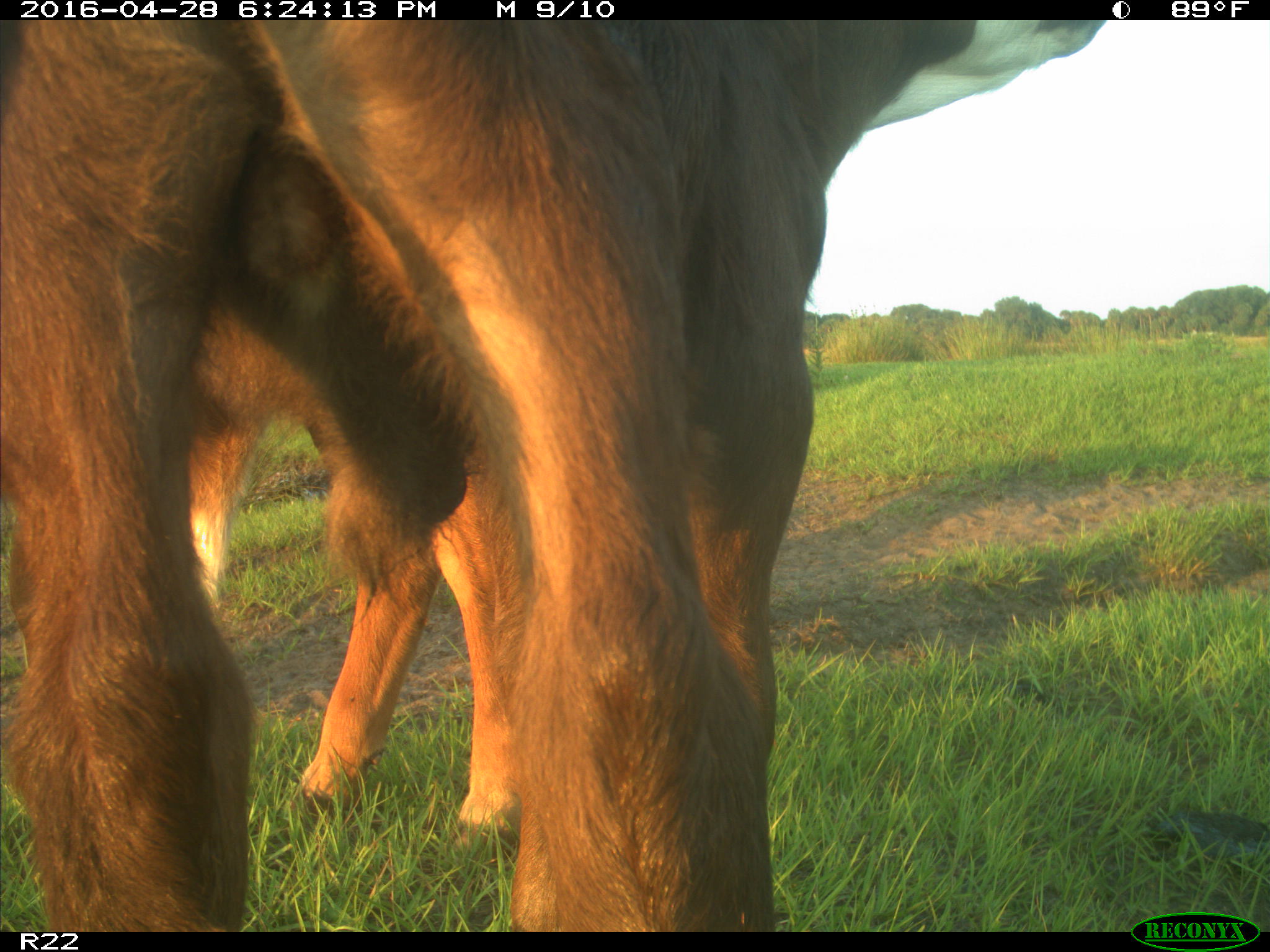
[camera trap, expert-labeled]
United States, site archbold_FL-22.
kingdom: Animalia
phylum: Chordata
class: Mammalia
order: Artiodactyla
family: Bovidae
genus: Bos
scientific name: Bos taurus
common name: domestic cow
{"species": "Bos taurus (domestic cow)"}